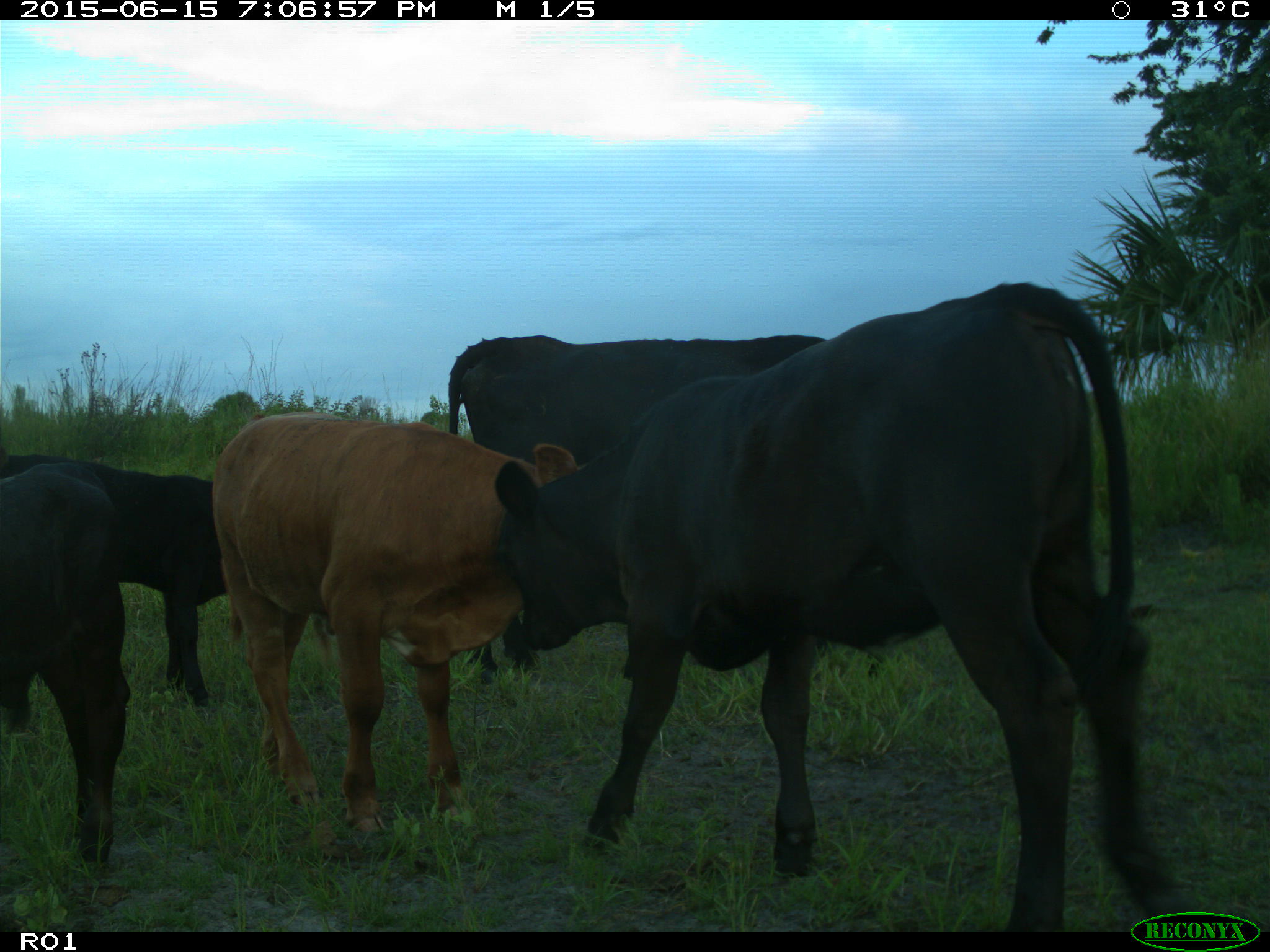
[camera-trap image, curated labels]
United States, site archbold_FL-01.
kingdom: Animalia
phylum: Chordata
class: Mammalia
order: Artiodactyla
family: Bovidae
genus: Bos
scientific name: Bos taurus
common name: domestic cow